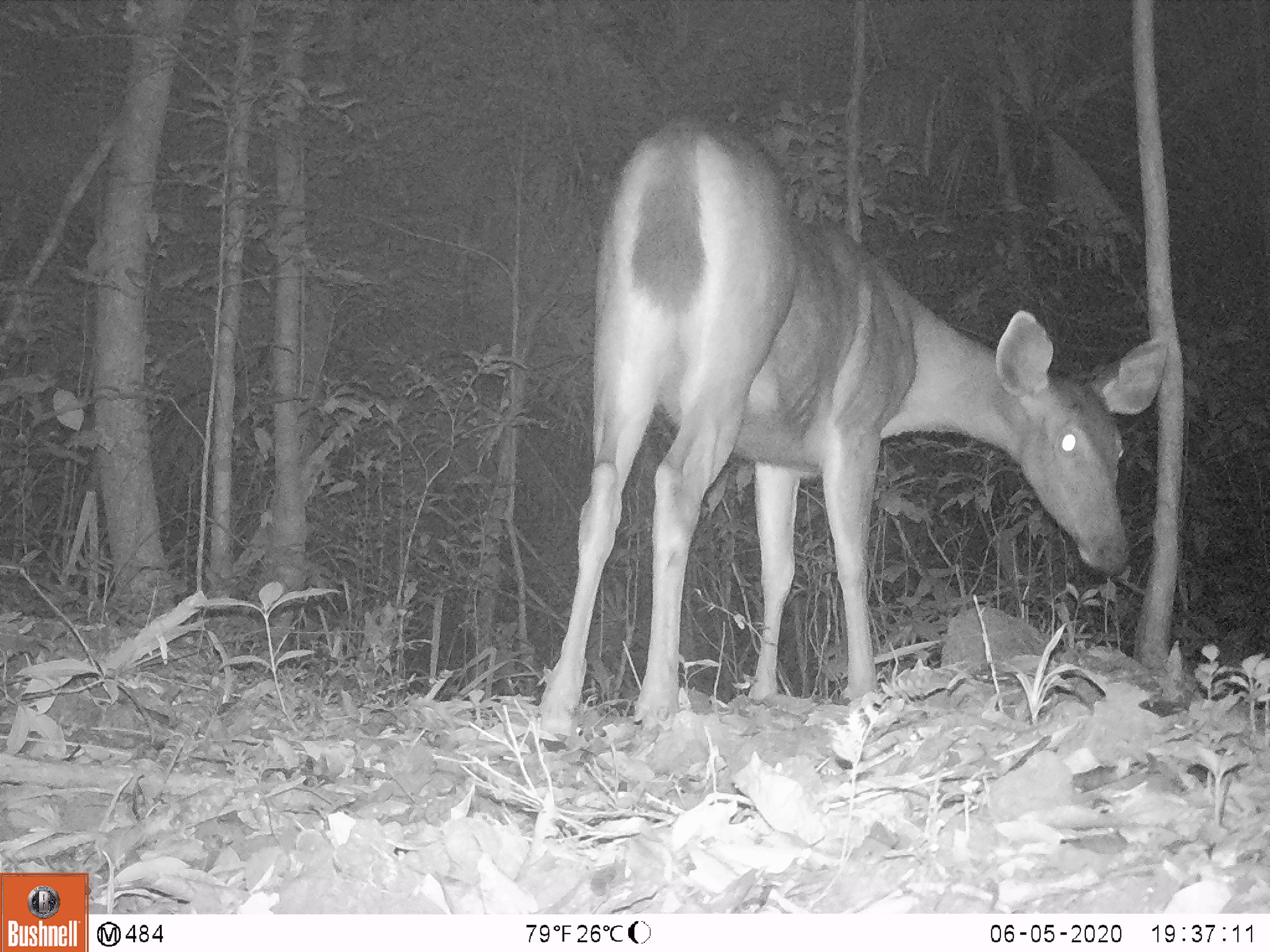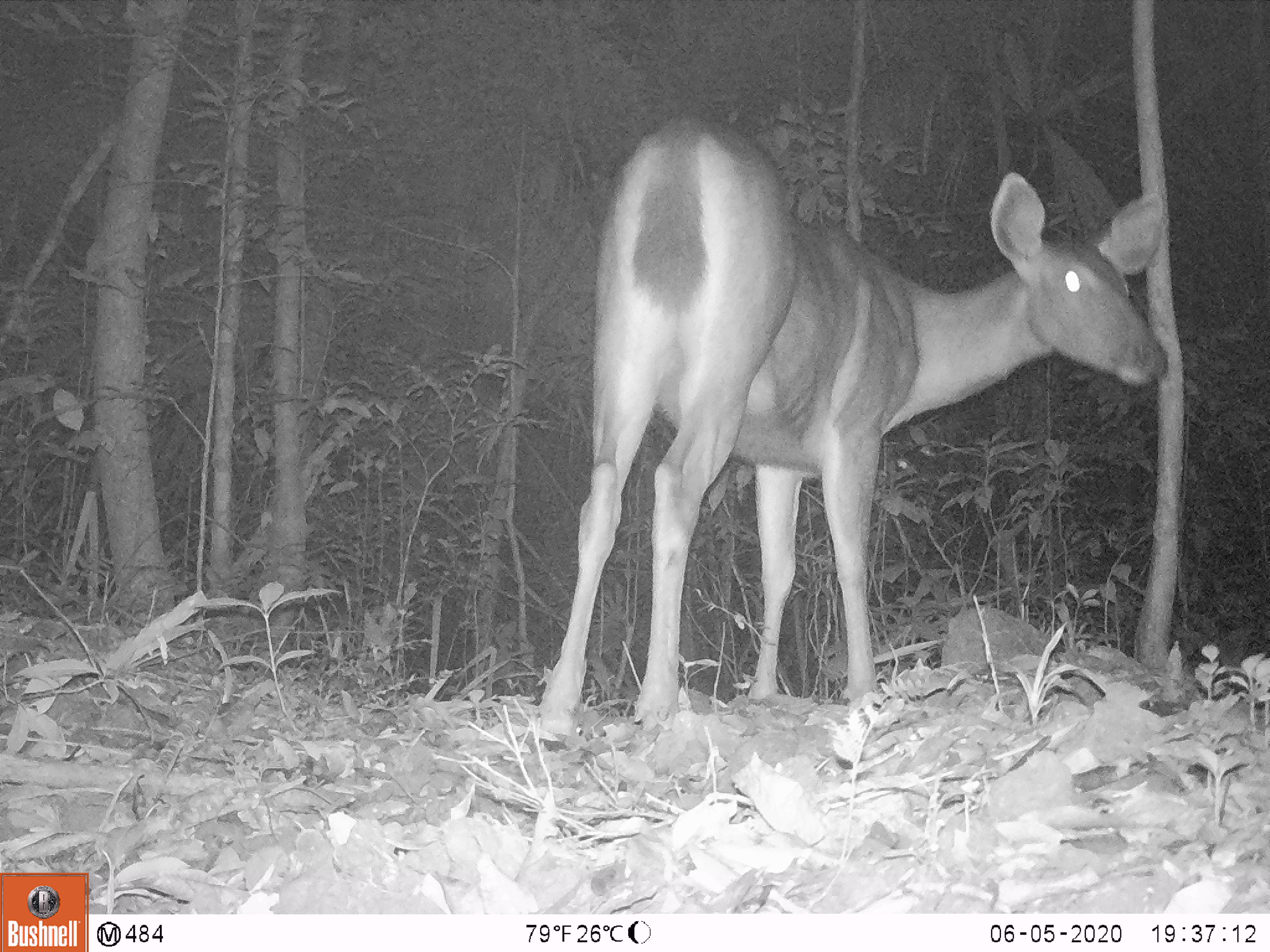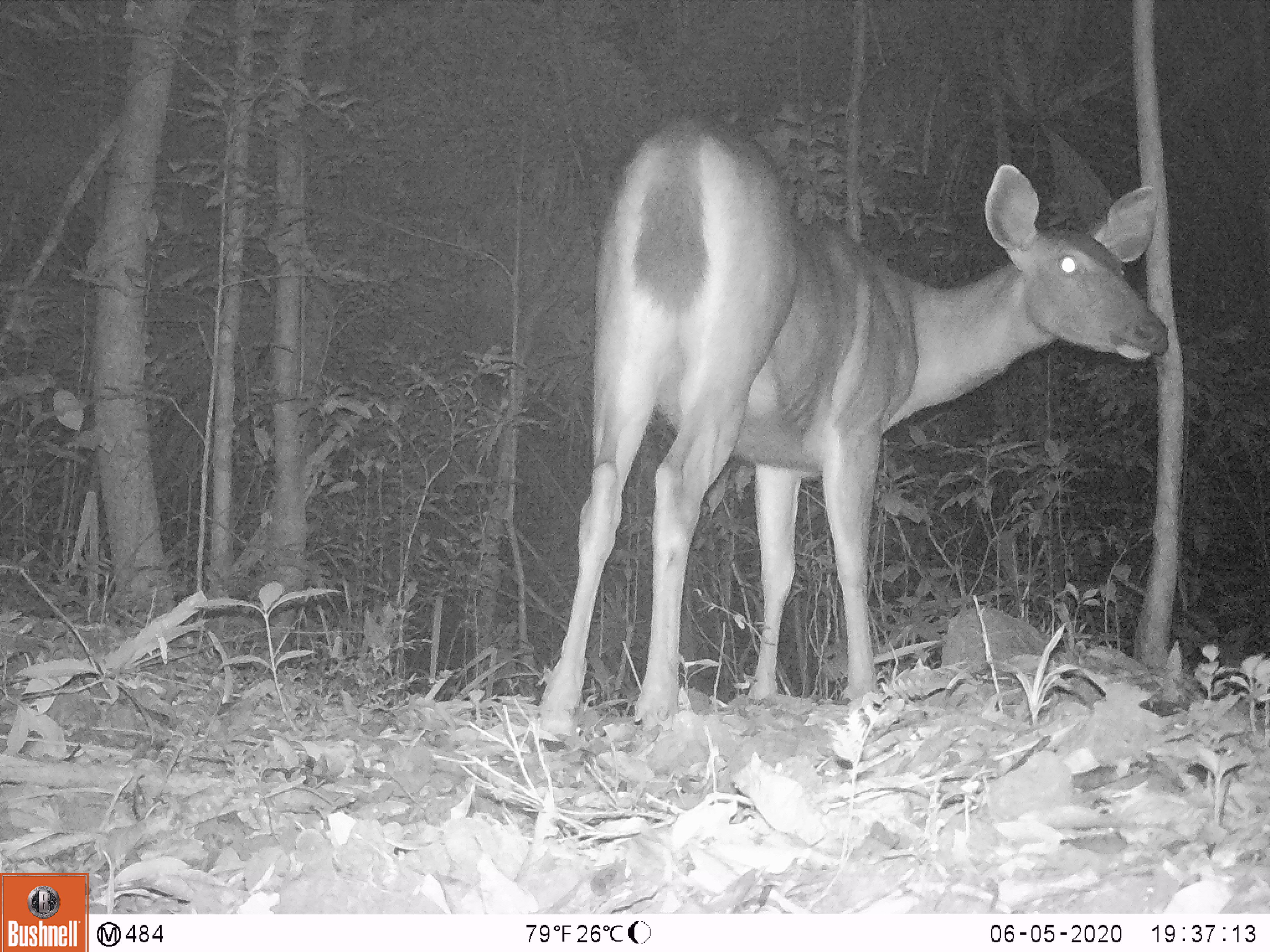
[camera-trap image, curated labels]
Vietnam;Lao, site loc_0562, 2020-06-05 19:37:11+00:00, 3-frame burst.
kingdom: Animalia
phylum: Chordata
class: Mammalia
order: Artiodactyla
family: Cervidae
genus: Rusa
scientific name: Rusa unicolor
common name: sambar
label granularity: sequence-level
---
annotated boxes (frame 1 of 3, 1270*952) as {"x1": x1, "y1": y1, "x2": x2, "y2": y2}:
sambar: {"x1": 534, "y1": 111, "x2": 1167, "y2": 753}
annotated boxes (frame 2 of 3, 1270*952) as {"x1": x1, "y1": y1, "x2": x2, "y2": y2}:
sambar: {"x1": 536, "y1": 114, "x2": 1168, "y2": 767}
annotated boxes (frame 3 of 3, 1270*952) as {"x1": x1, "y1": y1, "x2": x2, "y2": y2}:
sambar: {"x1": 535, "y1": 111, "x2": 1167, "y2": 753}